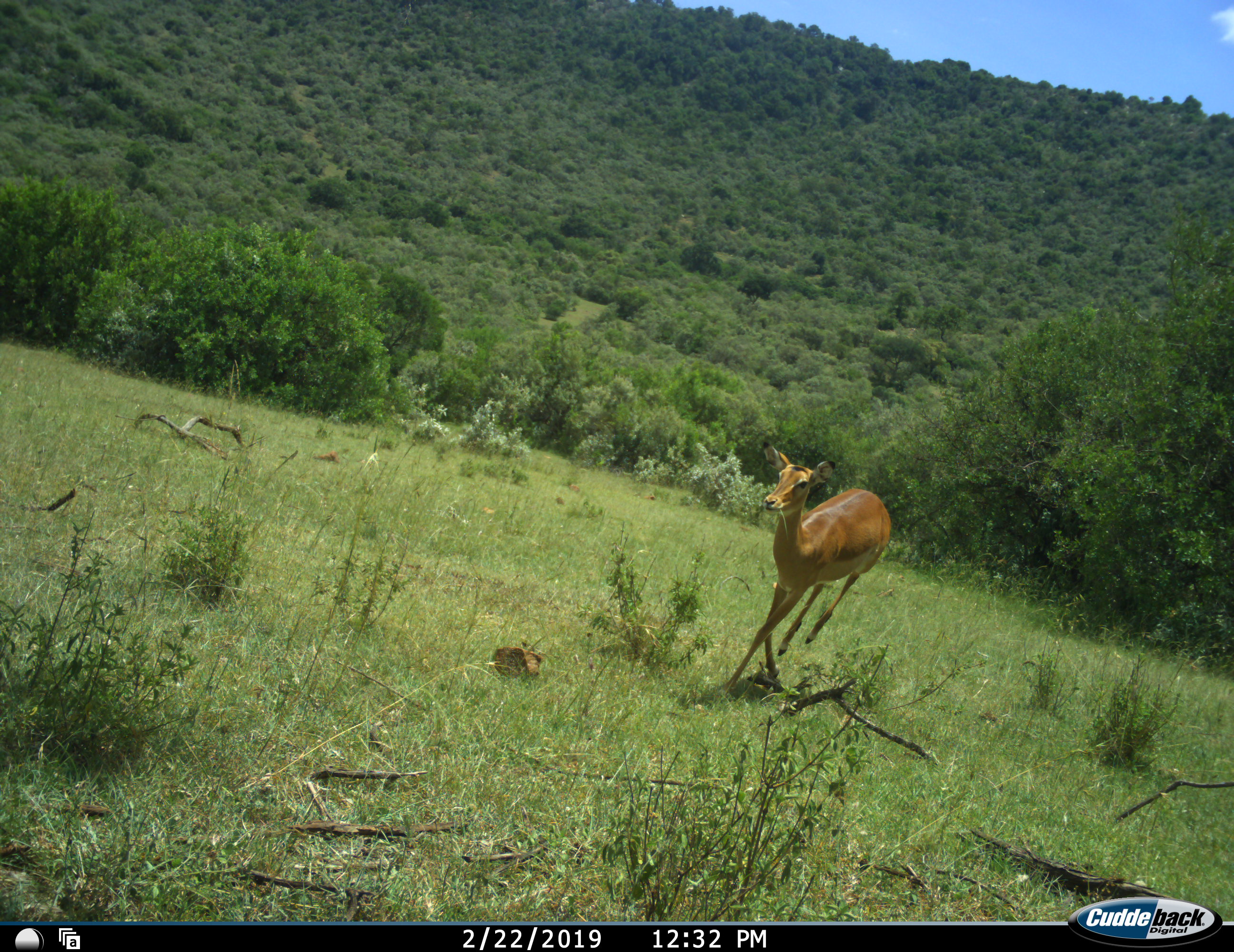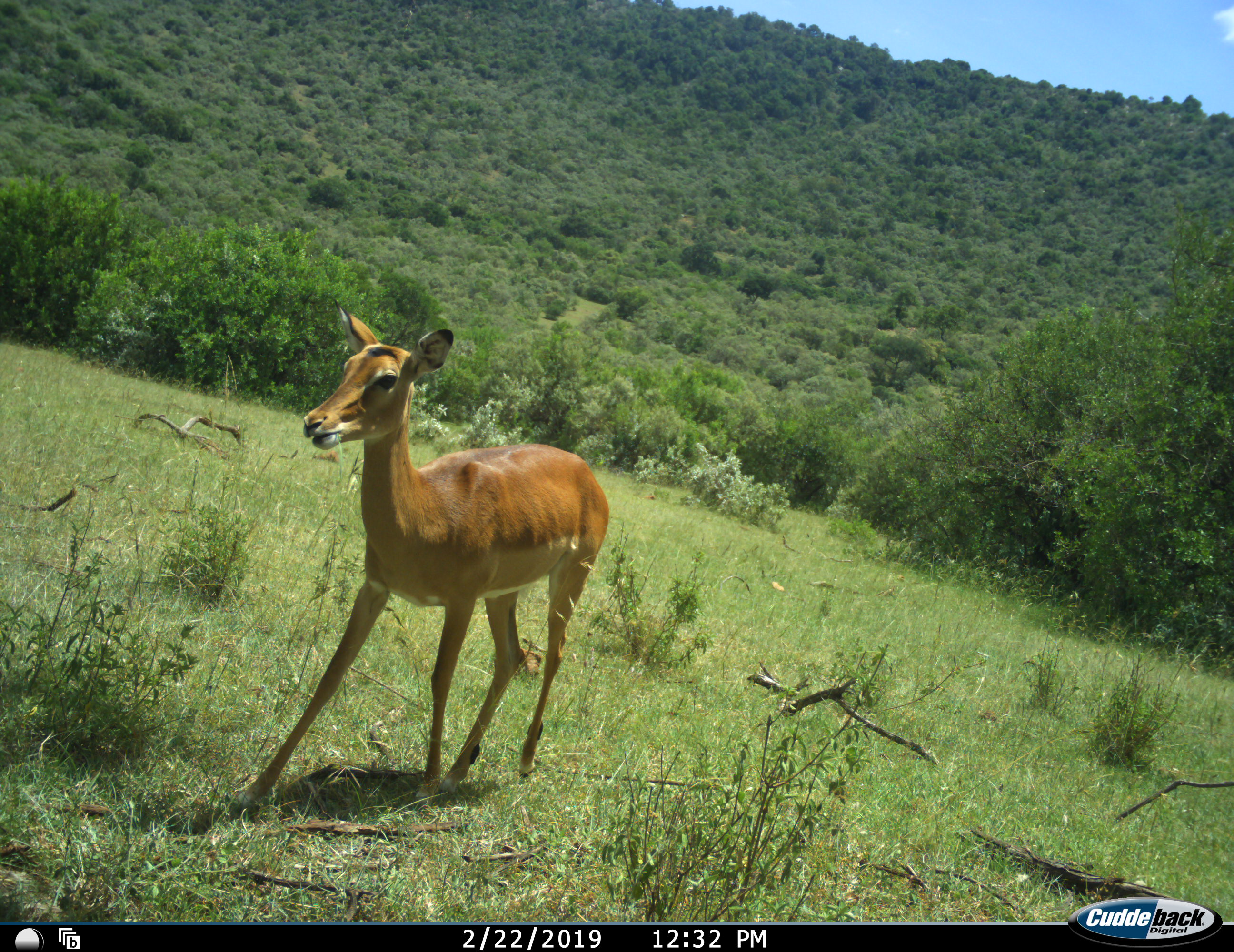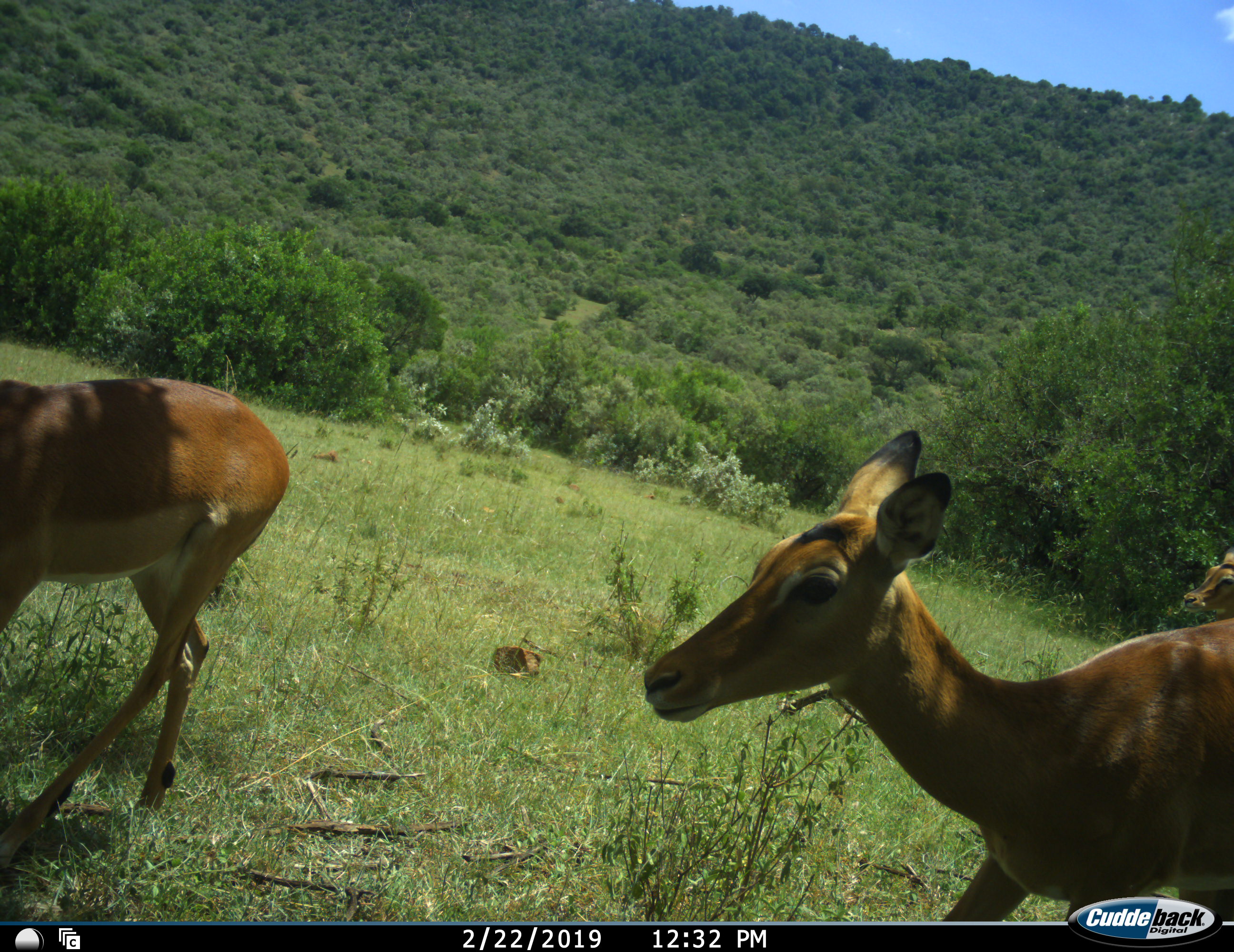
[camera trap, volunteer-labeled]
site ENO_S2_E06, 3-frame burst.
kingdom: Animalia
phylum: Chordata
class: Mammalia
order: Artiodactyla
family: Bovidae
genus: Aepyceros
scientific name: Aepyceros melampus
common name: impala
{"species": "impala (Aepyceros melampus)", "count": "3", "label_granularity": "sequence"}